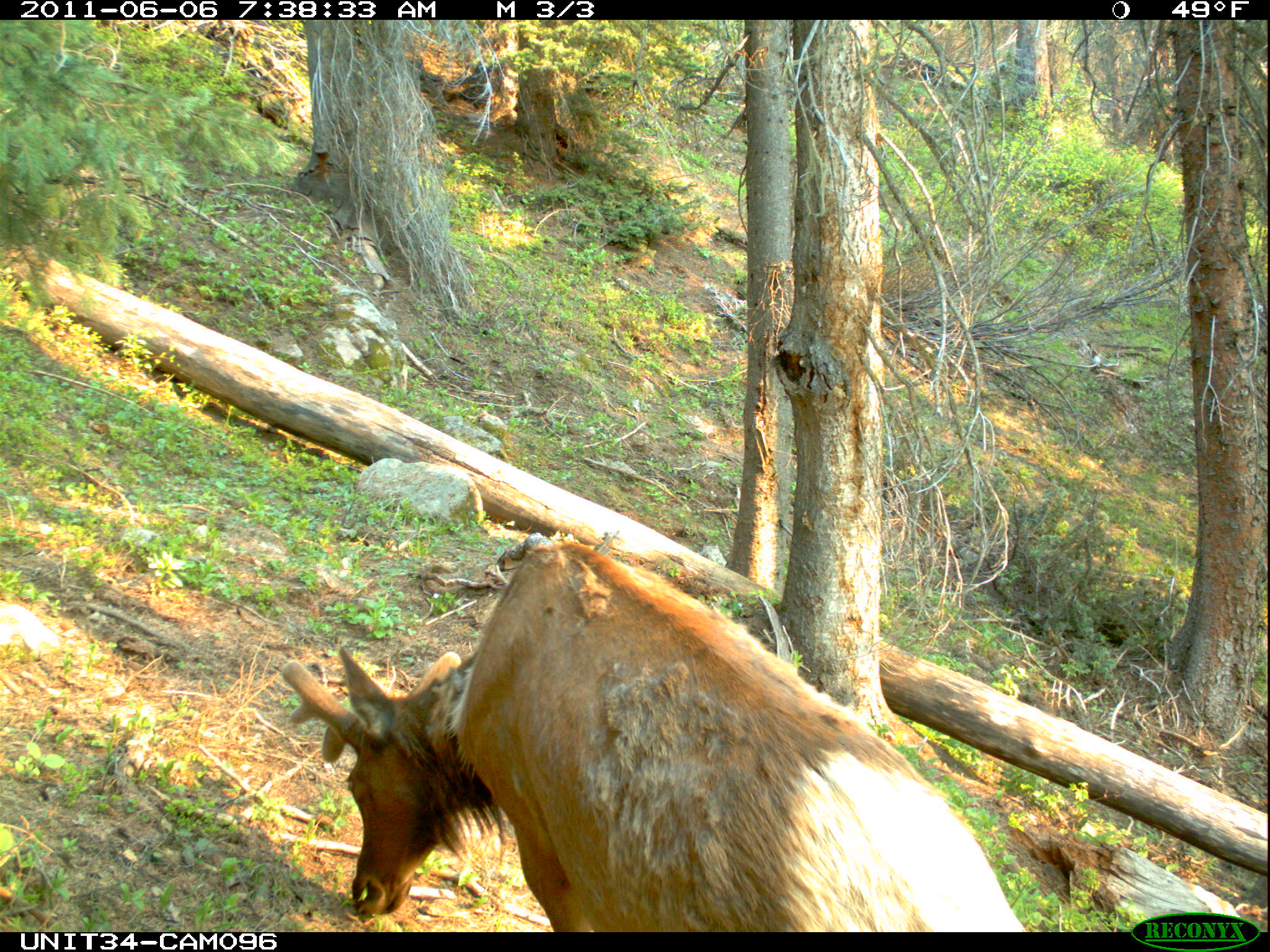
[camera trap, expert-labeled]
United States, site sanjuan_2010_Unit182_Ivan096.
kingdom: Animalia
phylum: Chordata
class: Mammalia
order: Artiodactyla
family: Cervidae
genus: Cervus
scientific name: Cervus elaphus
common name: red deer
Cervus elaphus (red deer).